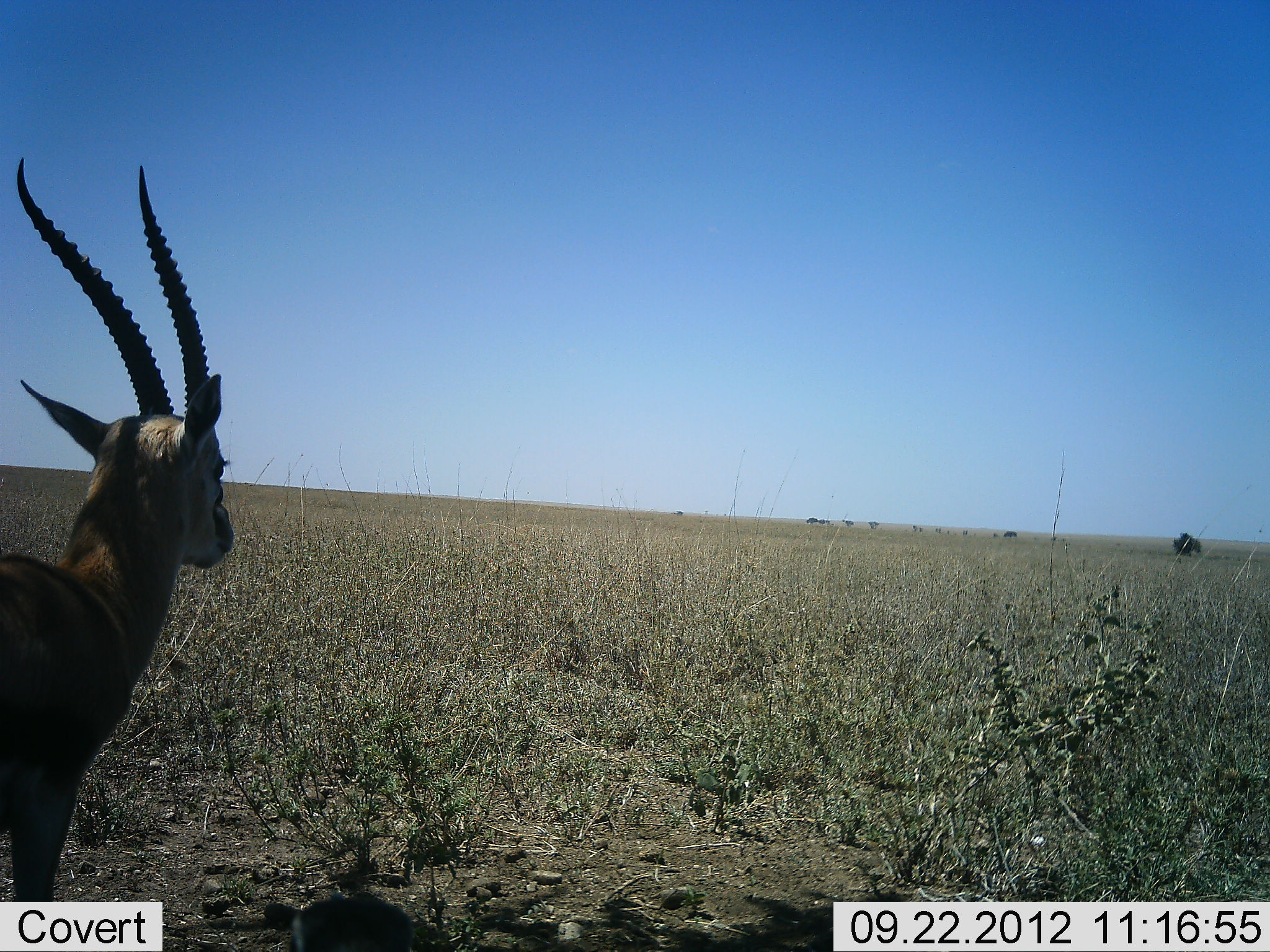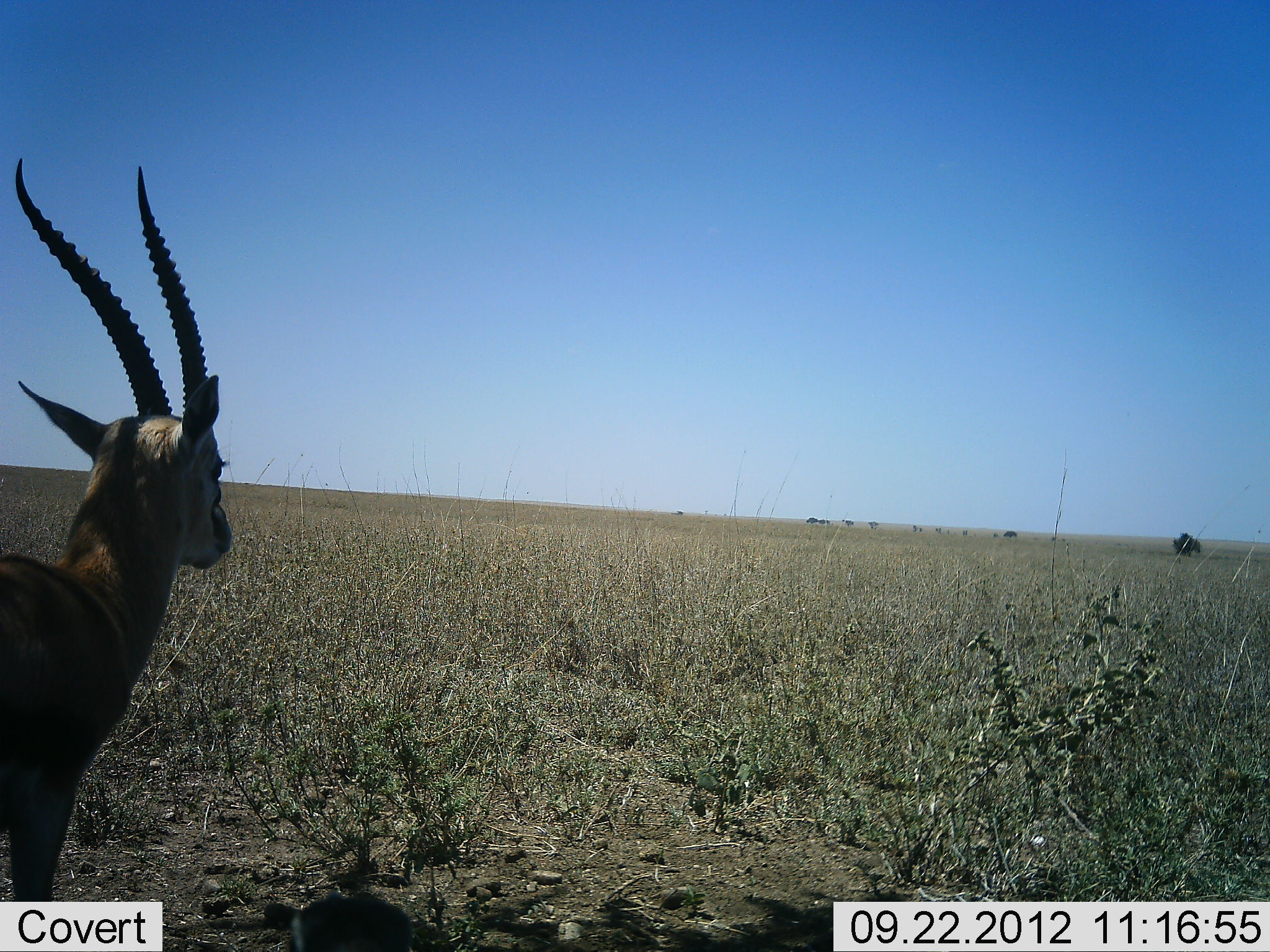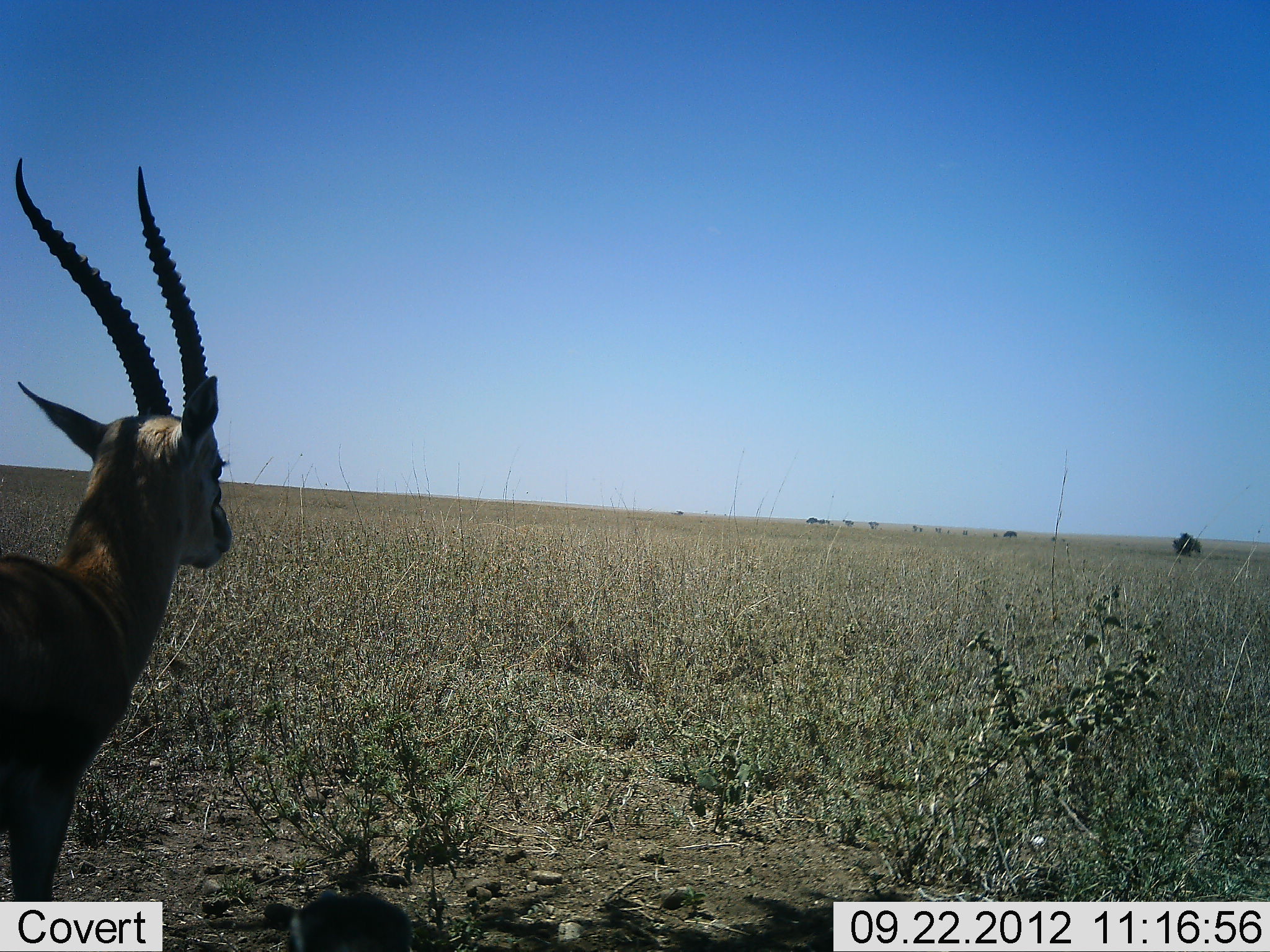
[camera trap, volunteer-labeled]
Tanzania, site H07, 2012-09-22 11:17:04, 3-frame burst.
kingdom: Animalia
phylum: Chordata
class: Mammalia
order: Artiodactyla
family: Bovidae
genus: Eudorcas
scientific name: Eudorcas thomsonii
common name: thomson's gazelle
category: gazellethomsons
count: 1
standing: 100%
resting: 0%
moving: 0%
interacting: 0%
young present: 0%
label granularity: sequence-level